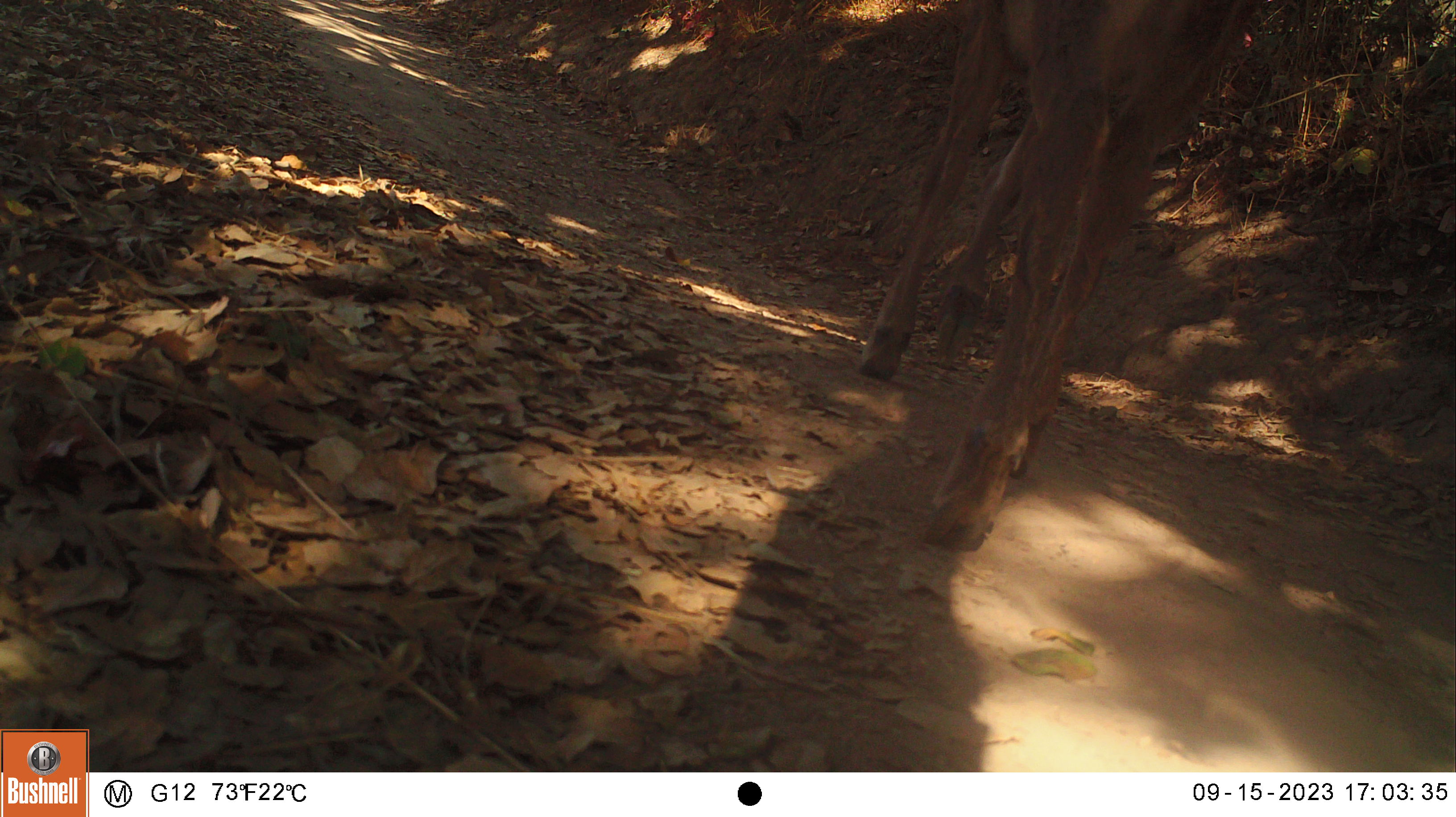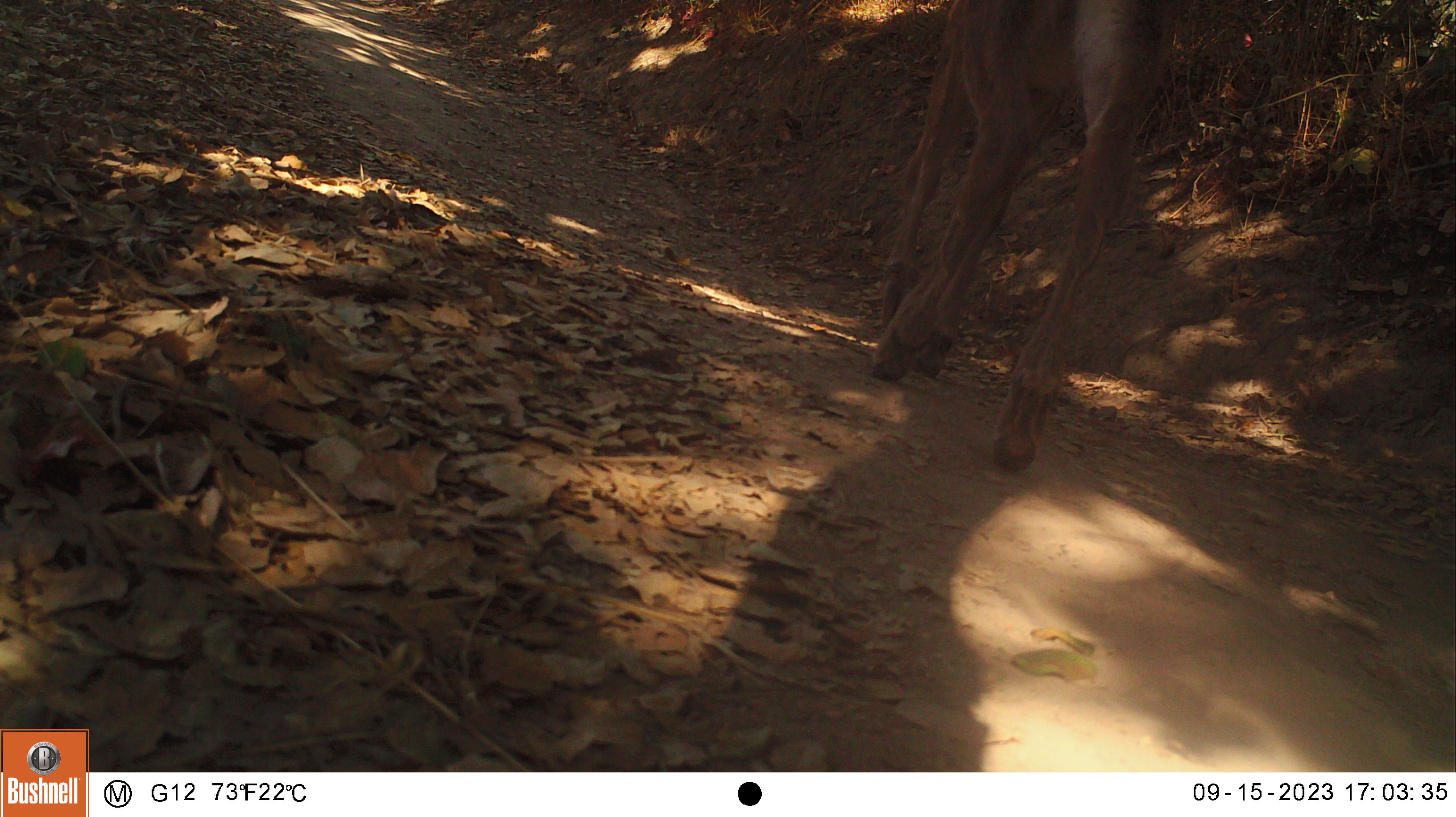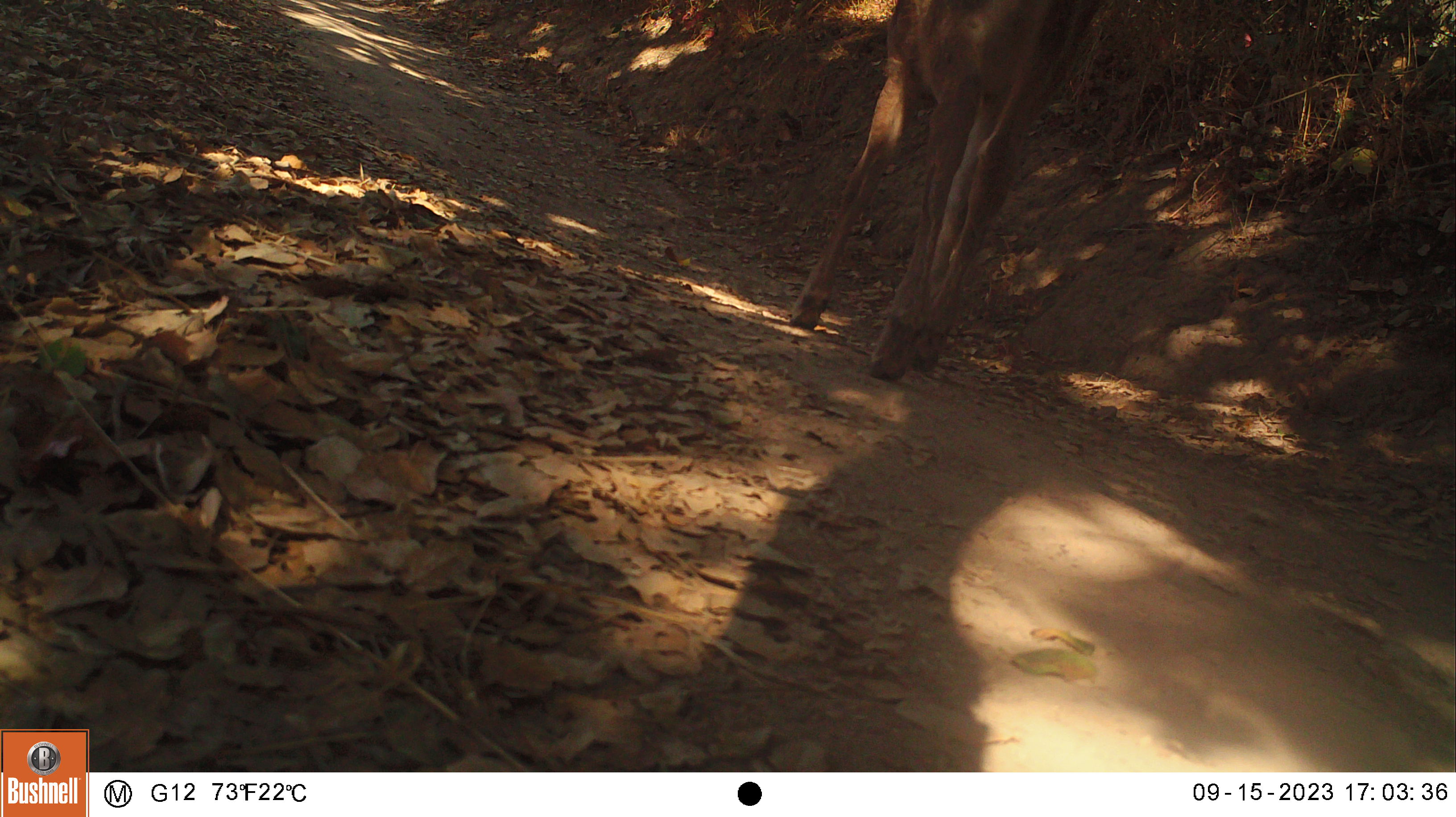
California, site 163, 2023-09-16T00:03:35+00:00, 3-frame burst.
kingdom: Animalia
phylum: Chordata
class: Mammalia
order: Artiodactyla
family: Cervidae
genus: Odocoileus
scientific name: Odocoileus hemionus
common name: mule deer